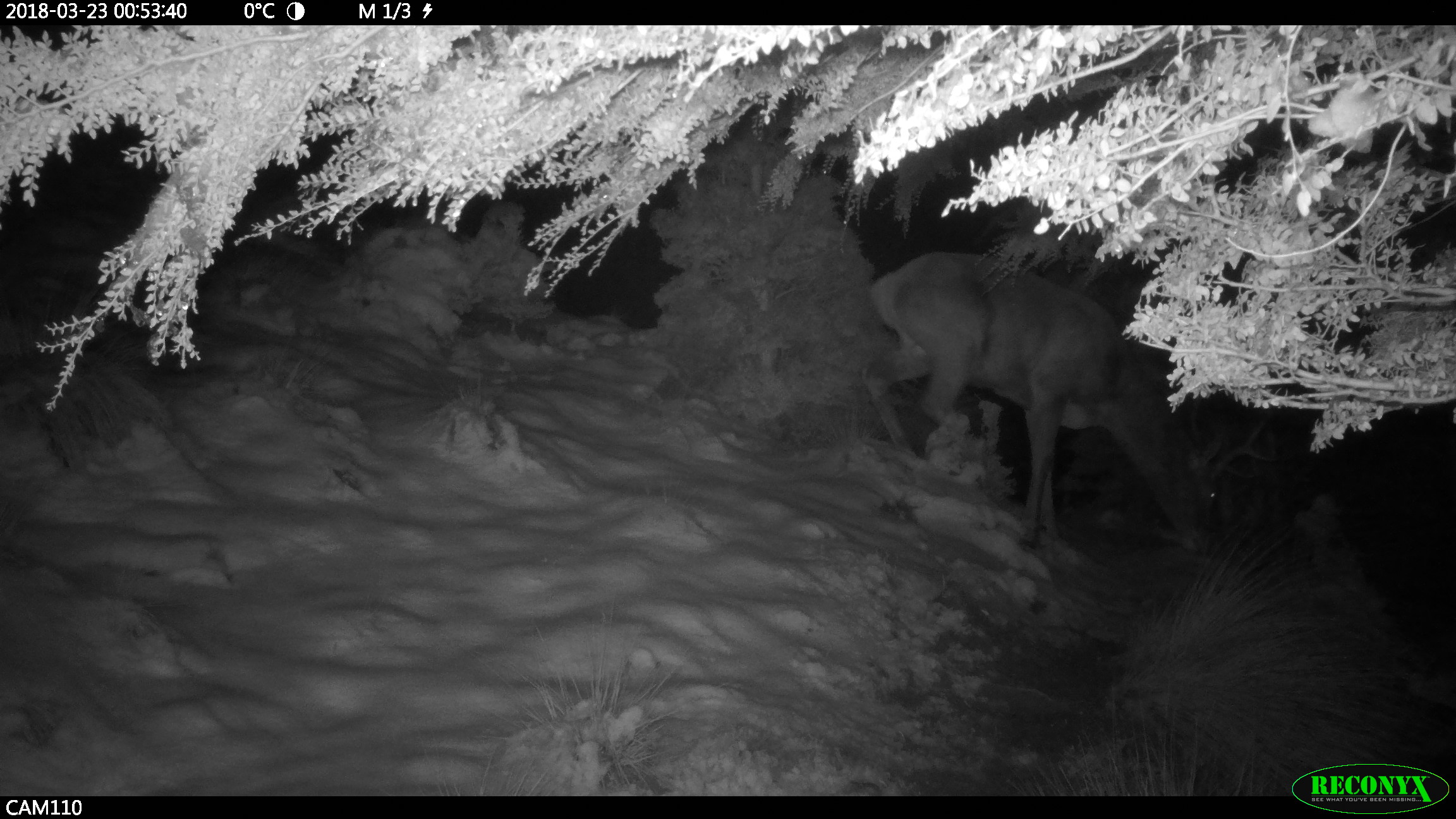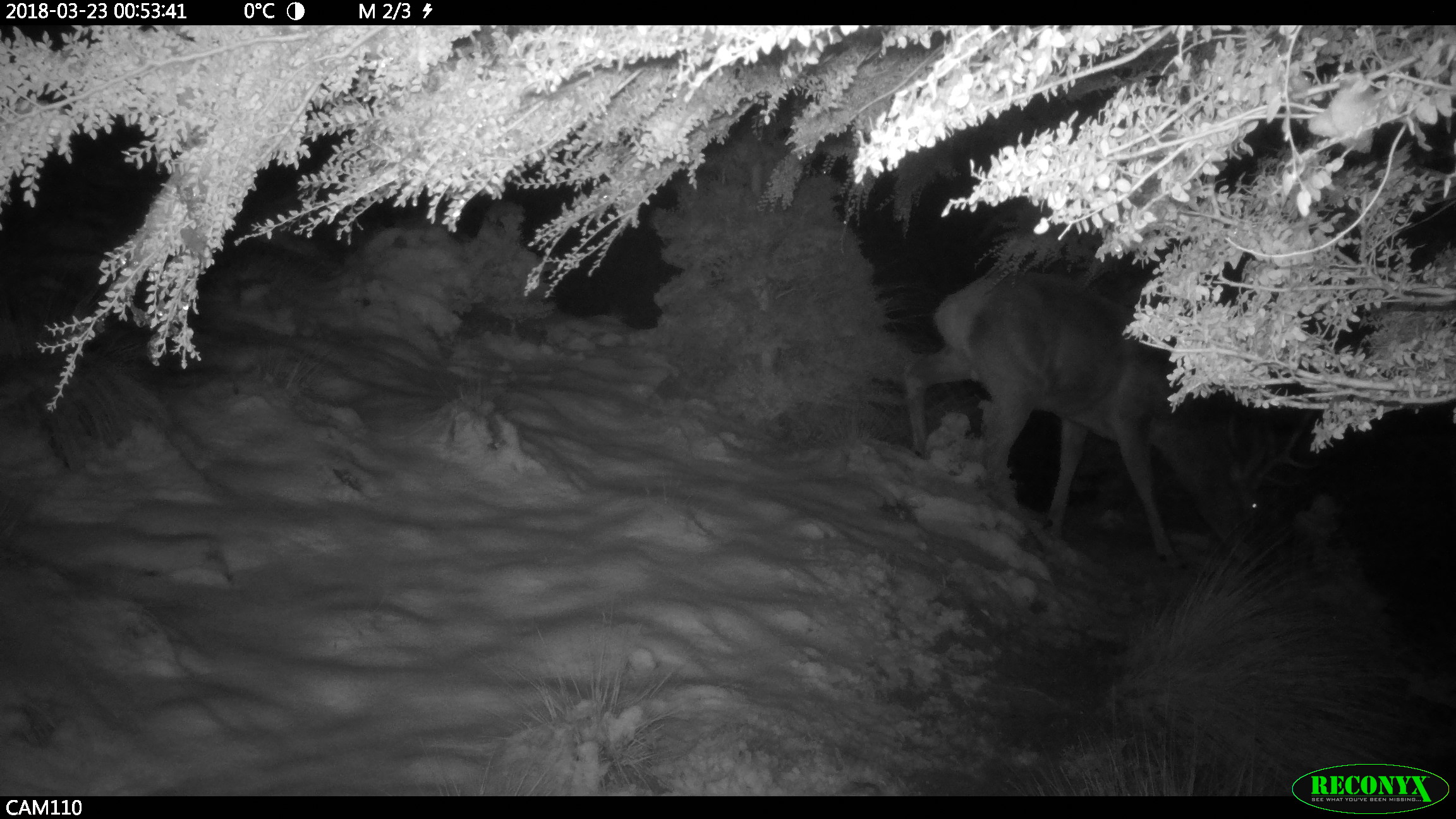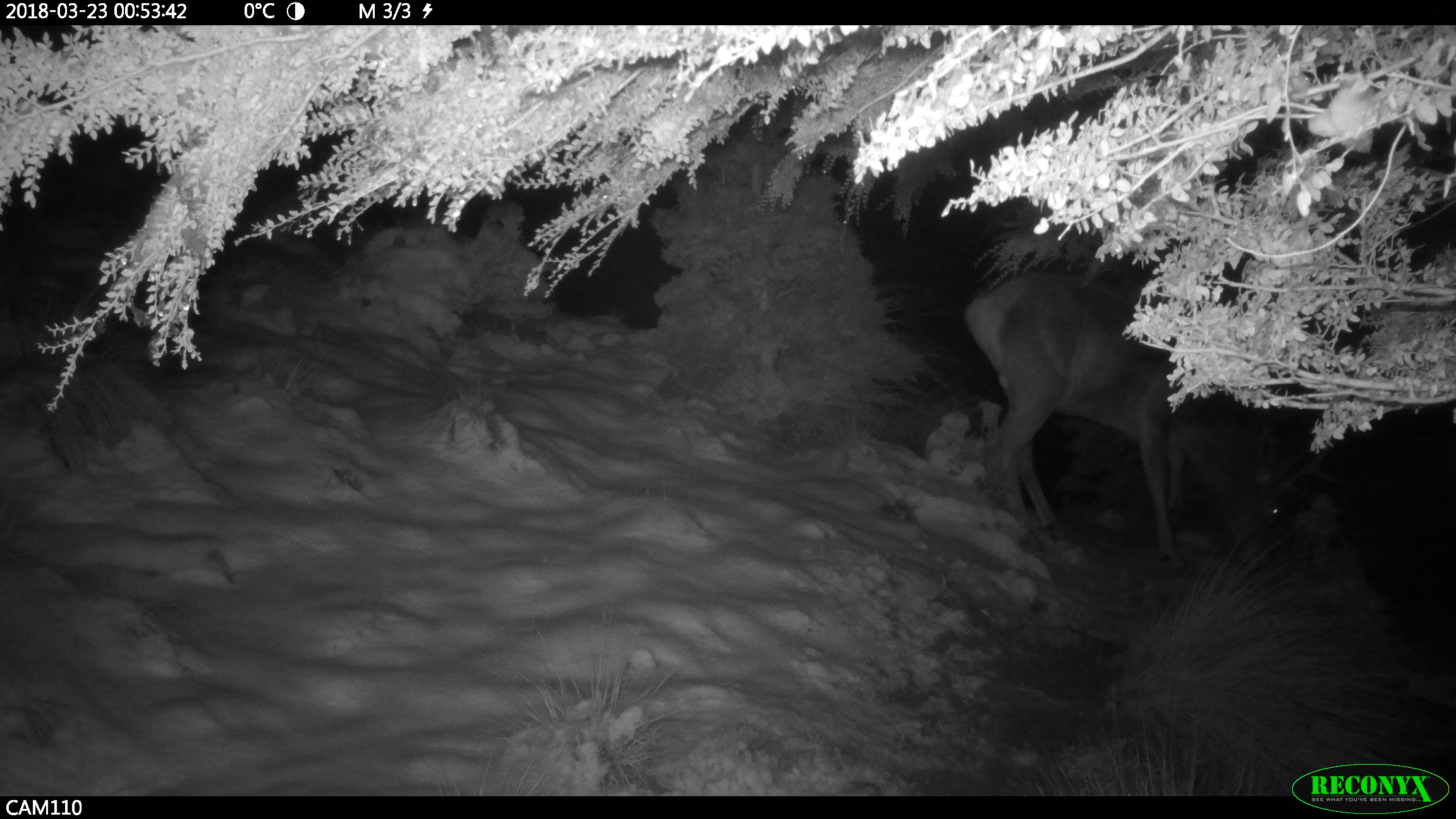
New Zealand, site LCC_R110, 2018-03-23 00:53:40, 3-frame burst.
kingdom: Animalia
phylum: Chordata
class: Mammalia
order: Artiodactyla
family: Cervidae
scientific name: Cervidae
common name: deer